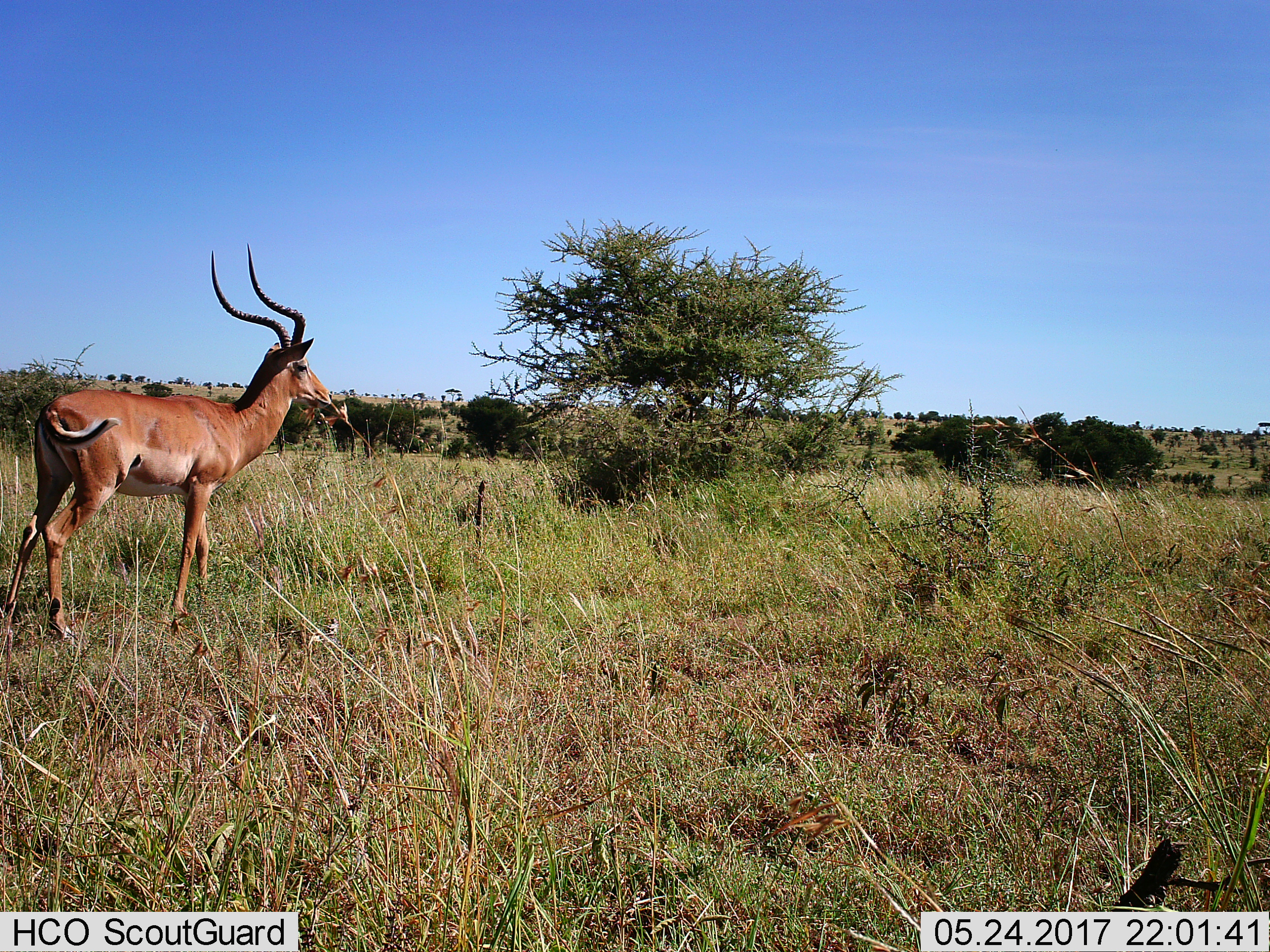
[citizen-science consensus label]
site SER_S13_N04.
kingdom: Animalia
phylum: Chordata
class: Mammalia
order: Artiodactyla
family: Bovidae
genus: Aepyceros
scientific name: Aepyceros melampus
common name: impala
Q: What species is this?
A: Impala (Aepyceros melampus).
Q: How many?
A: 1.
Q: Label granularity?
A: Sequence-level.